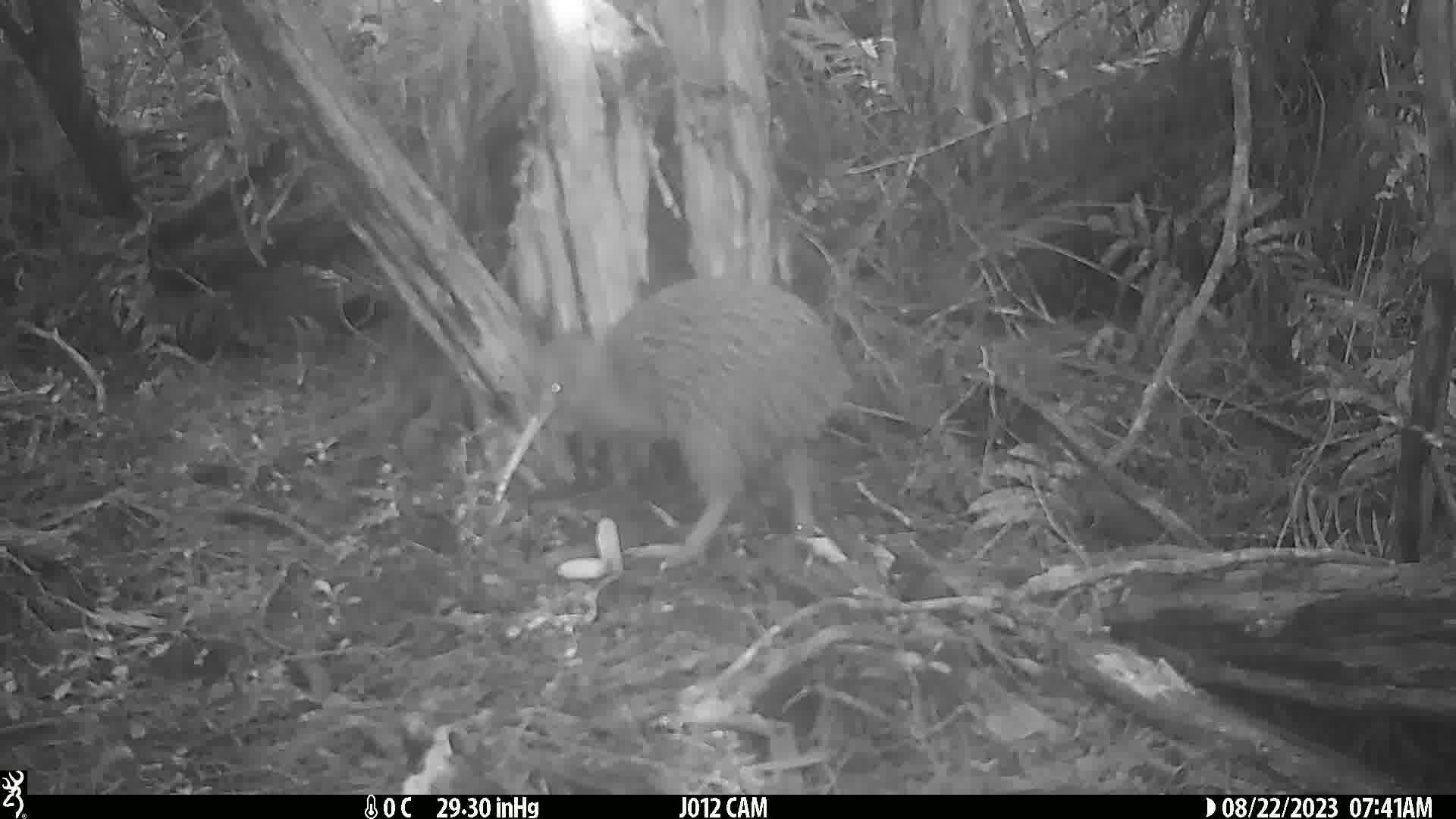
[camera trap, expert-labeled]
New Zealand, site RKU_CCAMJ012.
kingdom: Animalia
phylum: Chordata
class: Aves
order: Apterygiformes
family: Apterygidae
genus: Apteryx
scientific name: Apteryx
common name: kiwi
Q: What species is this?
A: Kiwi (Apteryx).